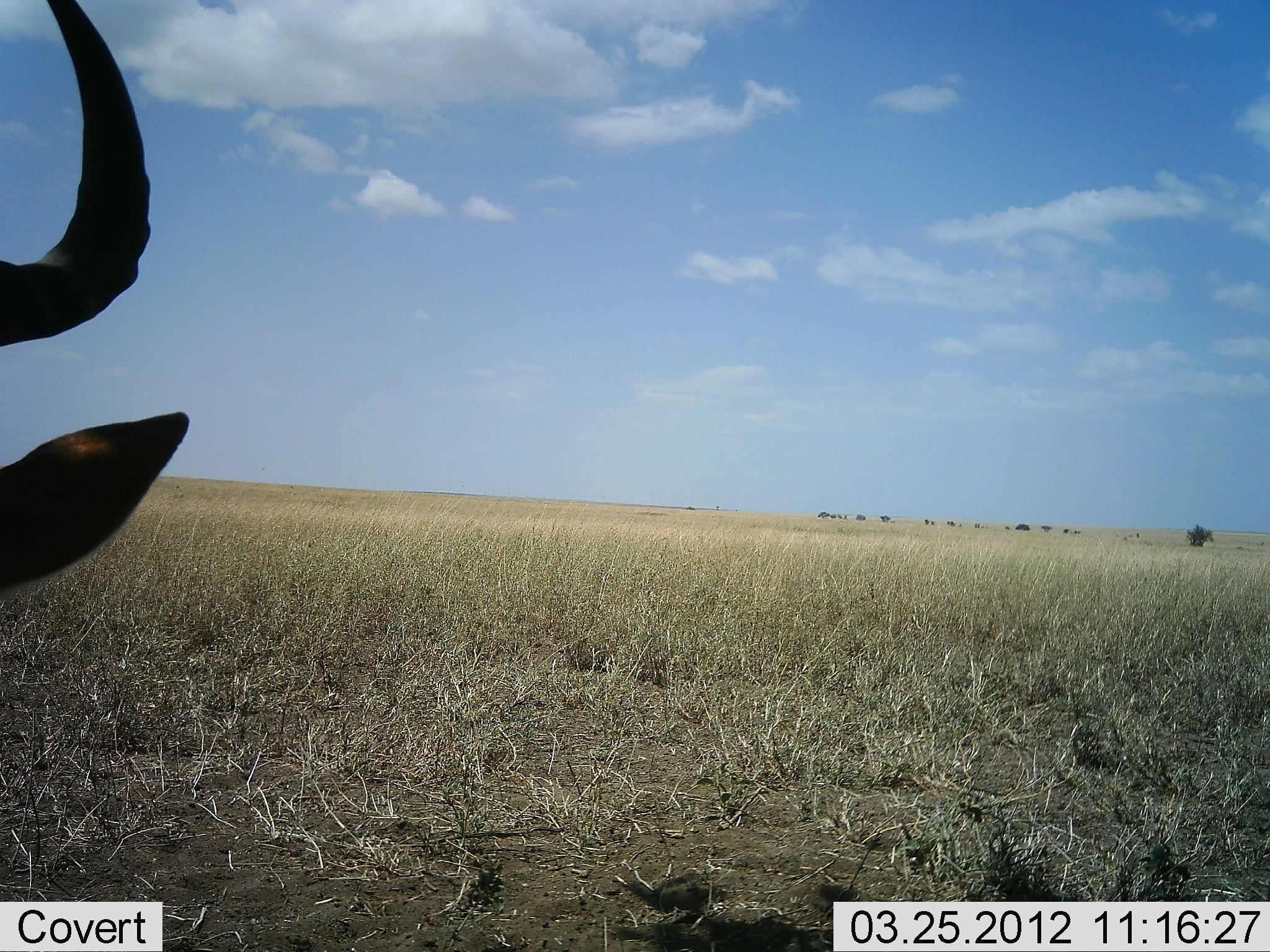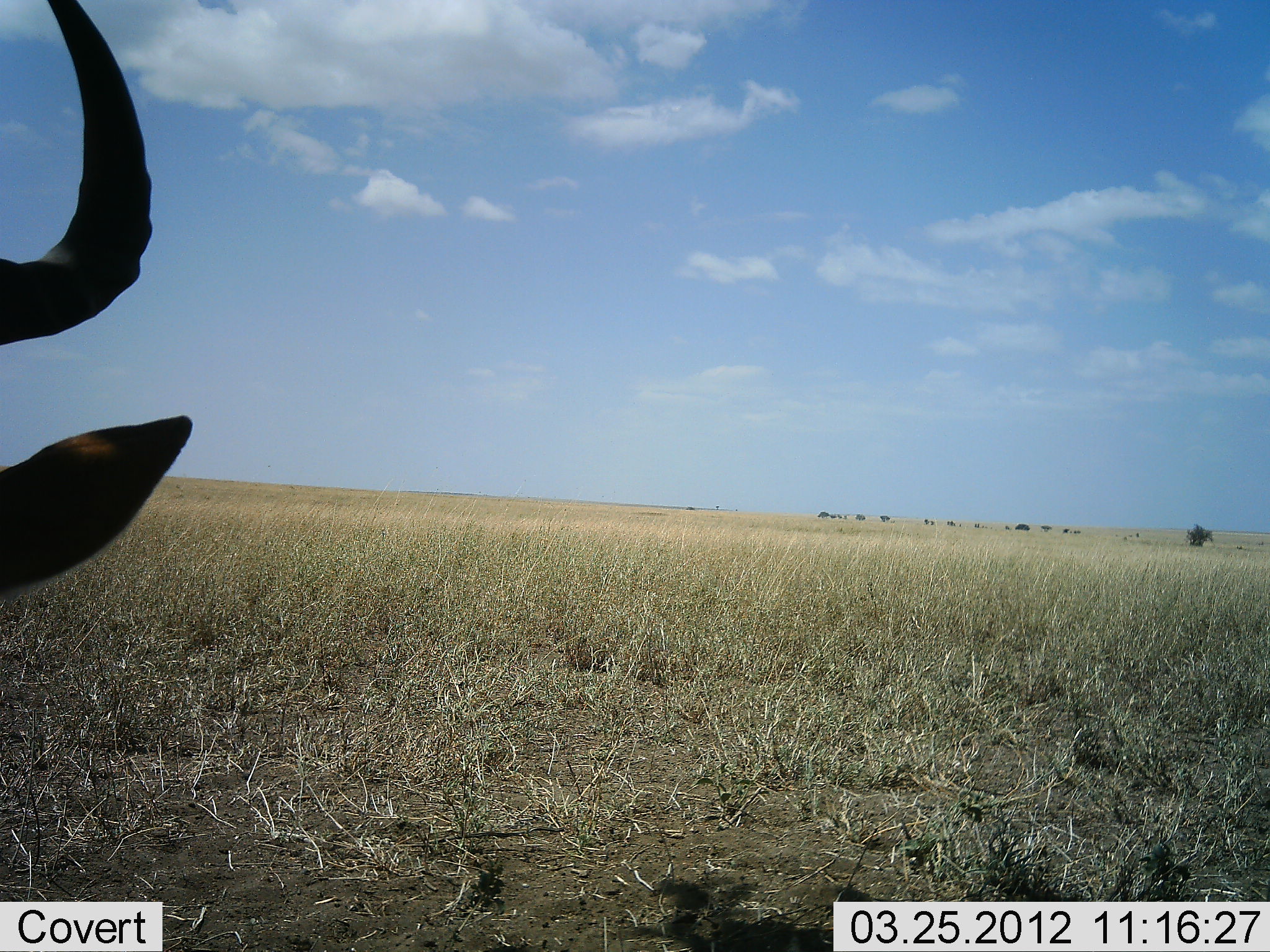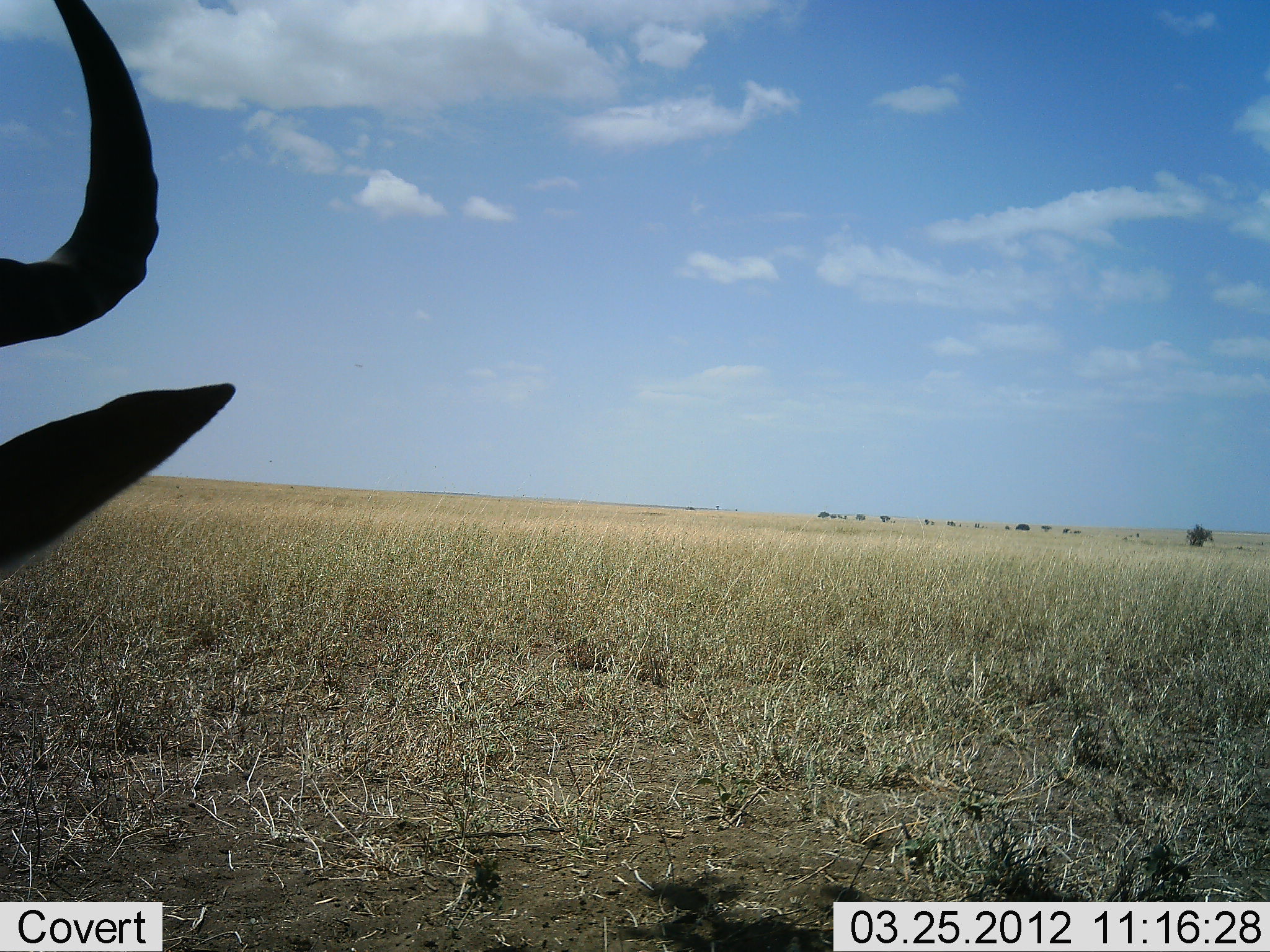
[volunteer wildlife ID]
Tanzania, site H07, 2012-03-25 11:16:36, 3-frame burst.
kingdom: Animalia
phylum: Chordata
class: Mammalia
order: Artiodactyla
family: Bovidae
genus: Alcelaphus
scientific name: Alcelaphus buselaphus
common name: hartebeest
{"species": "hartebeest (Alcelaphus buselaphus)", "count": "1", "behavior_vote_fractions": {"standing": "47%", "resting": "47%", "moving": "0%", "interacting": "0%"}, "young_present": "0%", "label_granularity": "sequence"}